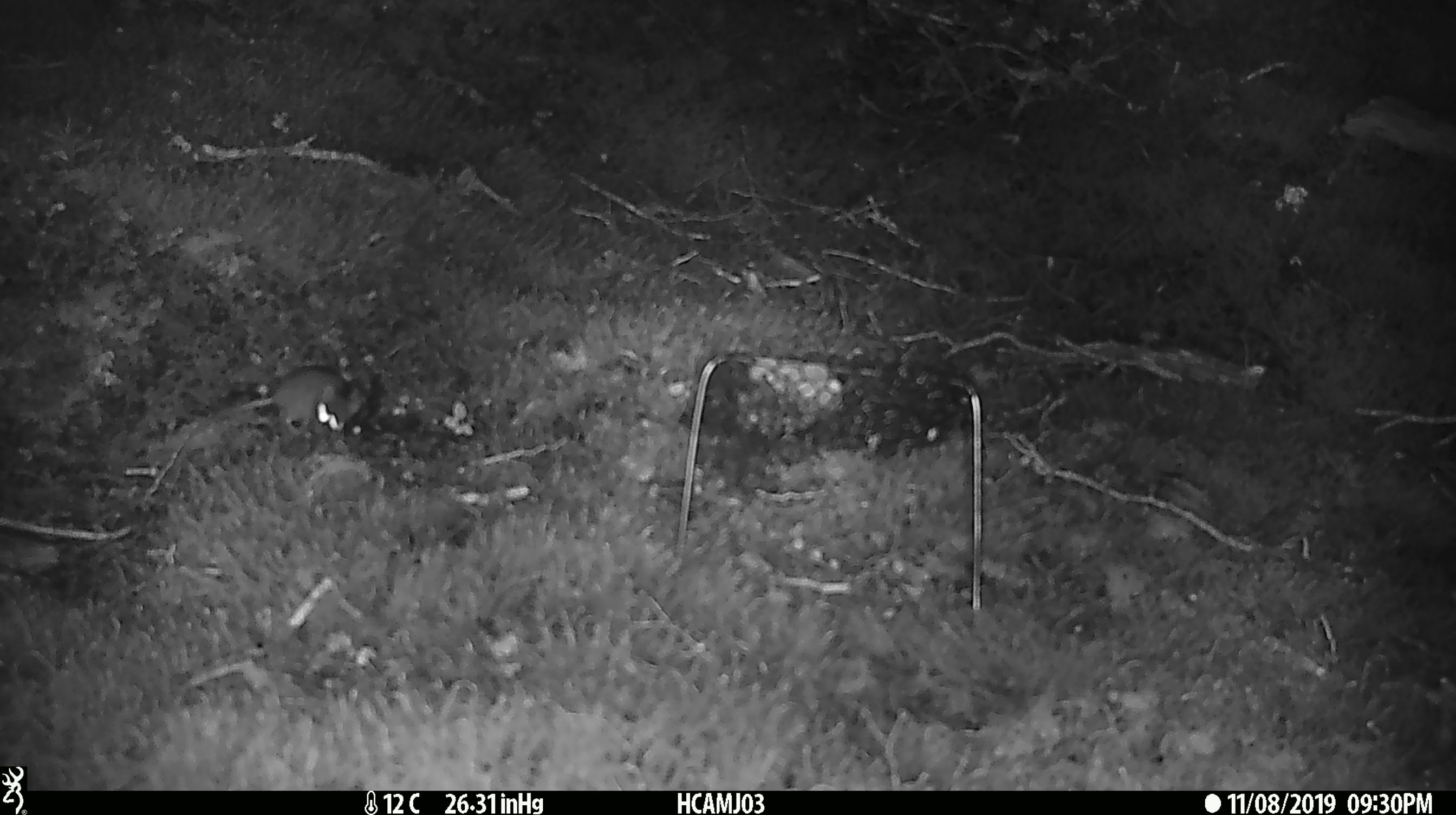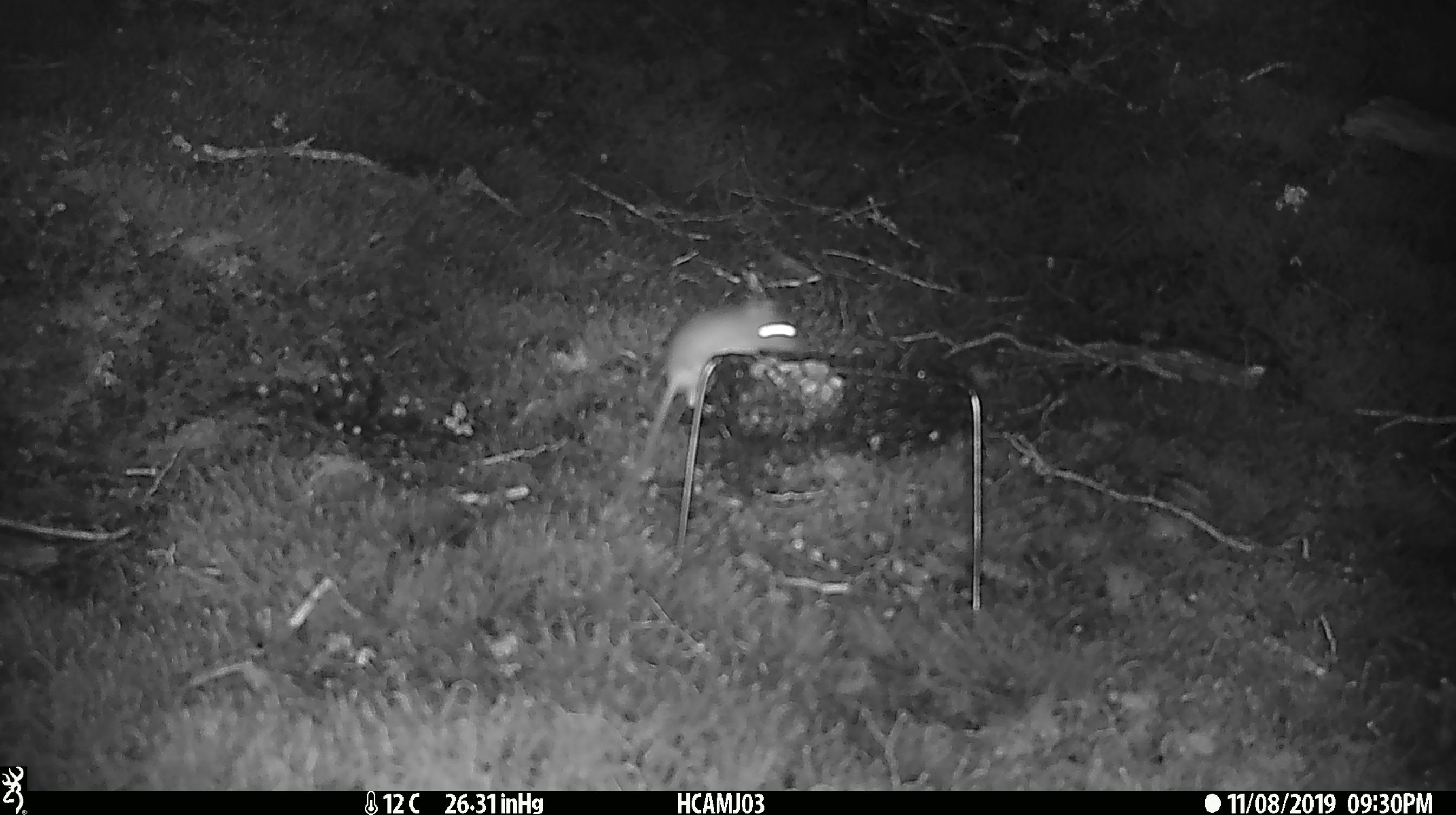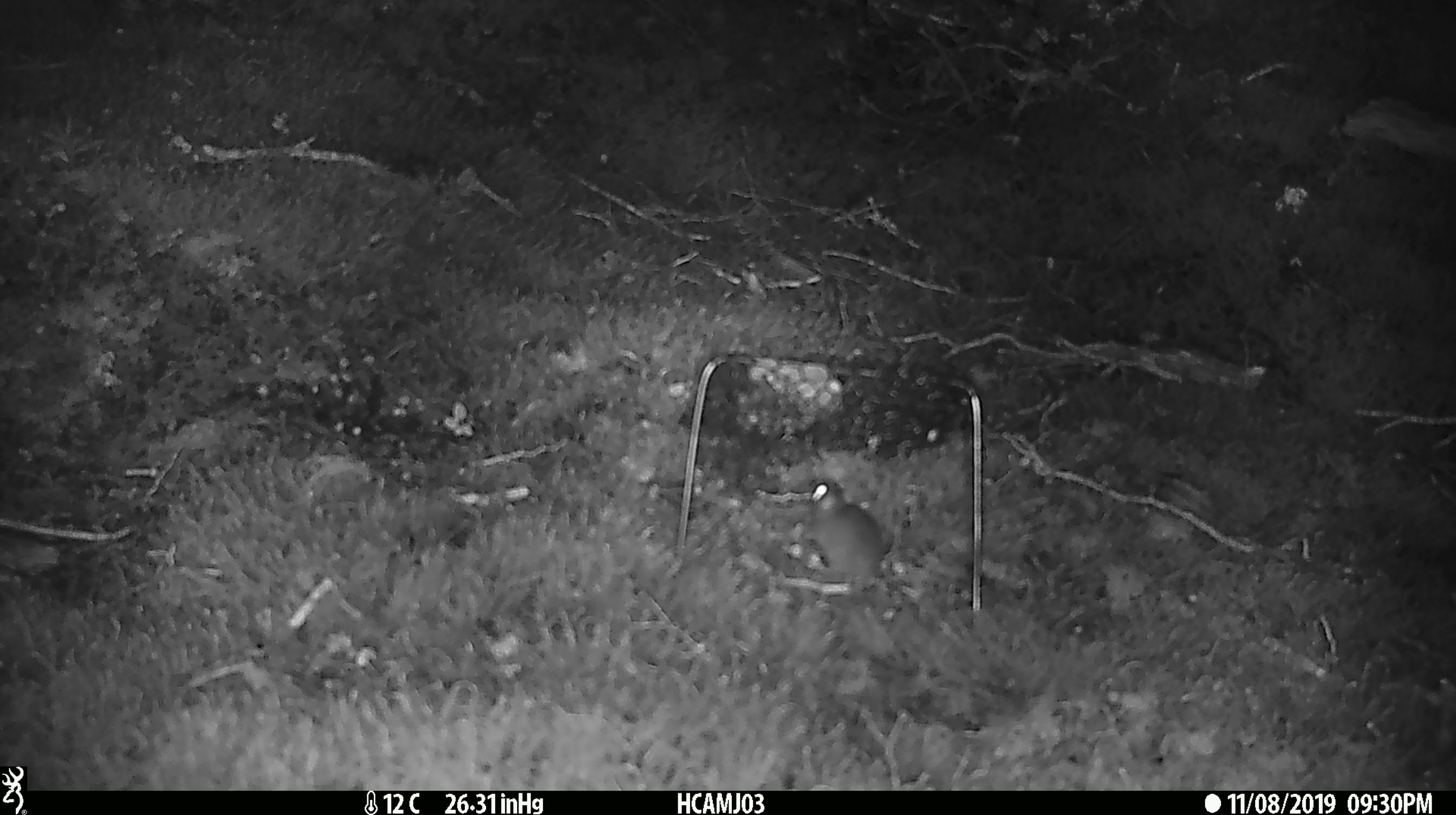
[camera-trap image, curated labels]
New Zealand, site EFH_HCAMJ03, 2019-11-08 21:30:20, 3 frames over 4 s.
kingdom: Animalia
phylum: Chordata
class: Mammalia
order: Rodentia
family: Muridae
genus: Mus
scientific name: Mus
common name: mouse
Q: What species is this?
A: Mouse (Mus).